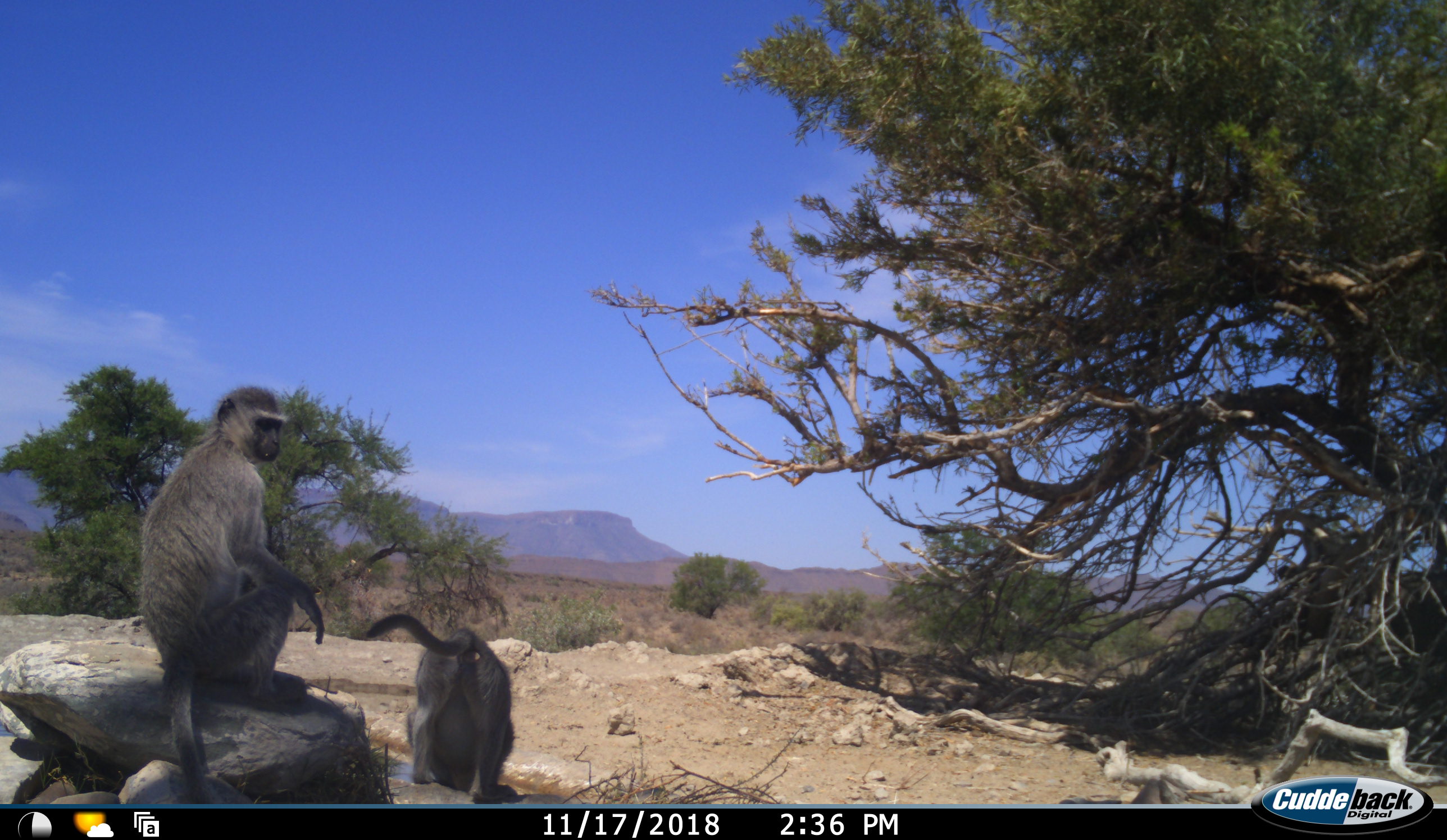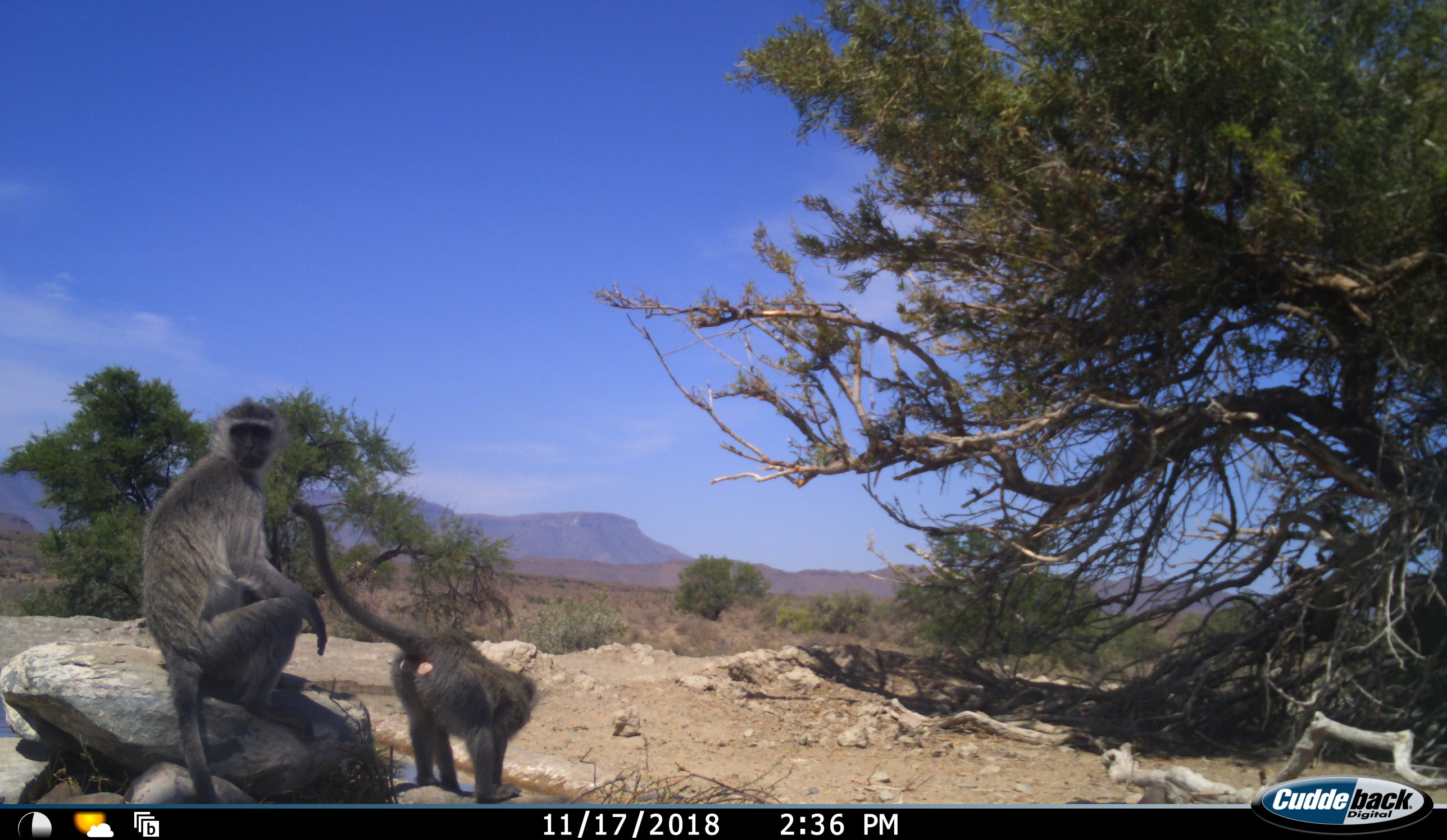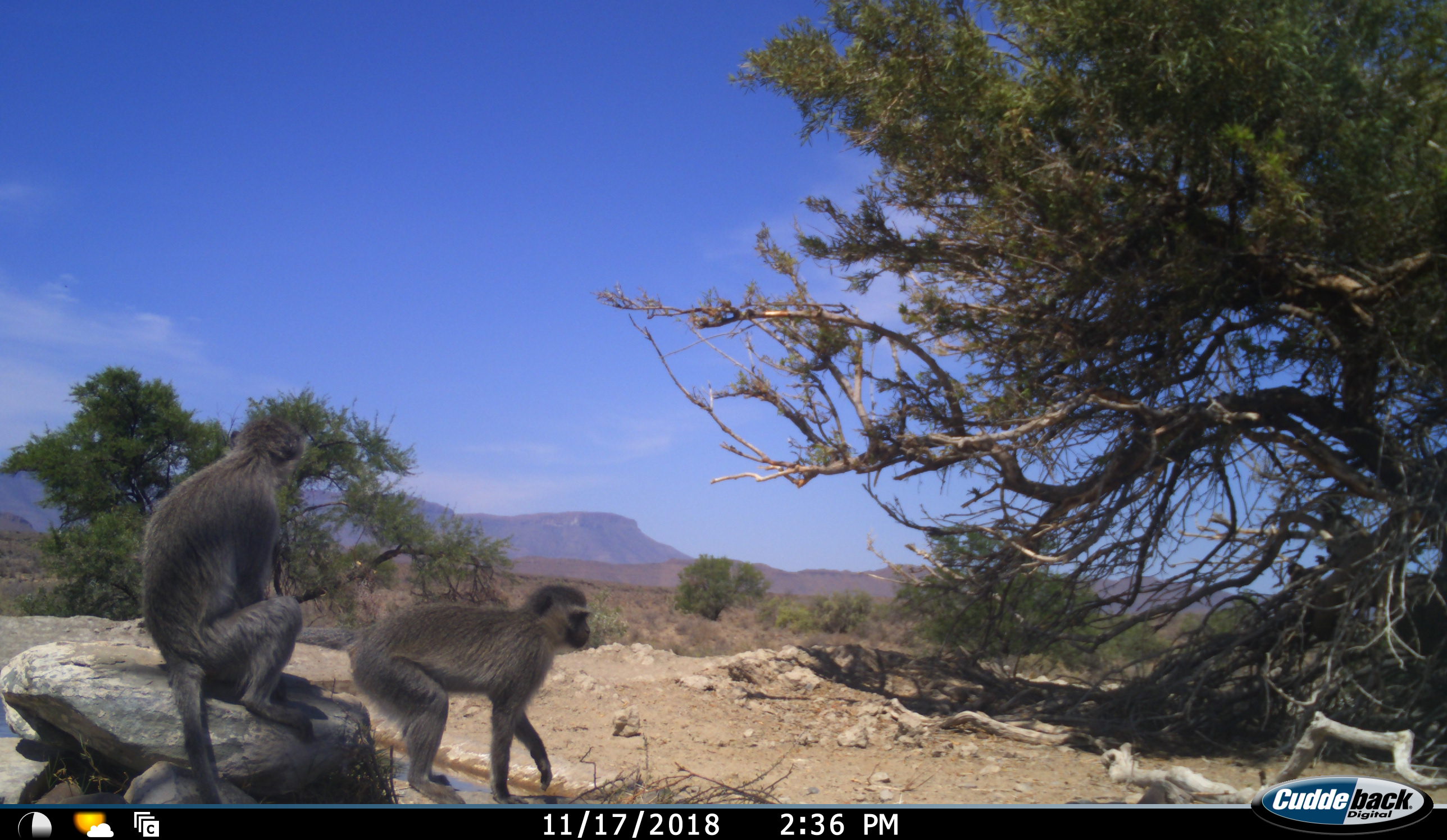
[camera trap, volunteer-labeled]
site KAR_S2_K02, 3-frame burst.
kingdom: Animalia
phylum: Chordata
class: Mammalia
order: Primates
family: Cercopithecidae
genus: Chlorocebus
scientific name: Chlorocebus pygerythrus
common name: vervet monkey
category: monkeyvervet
Monkeyvervet (vervet monkey) (Chlorocebus pygerythrus), count 2. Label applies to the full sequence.